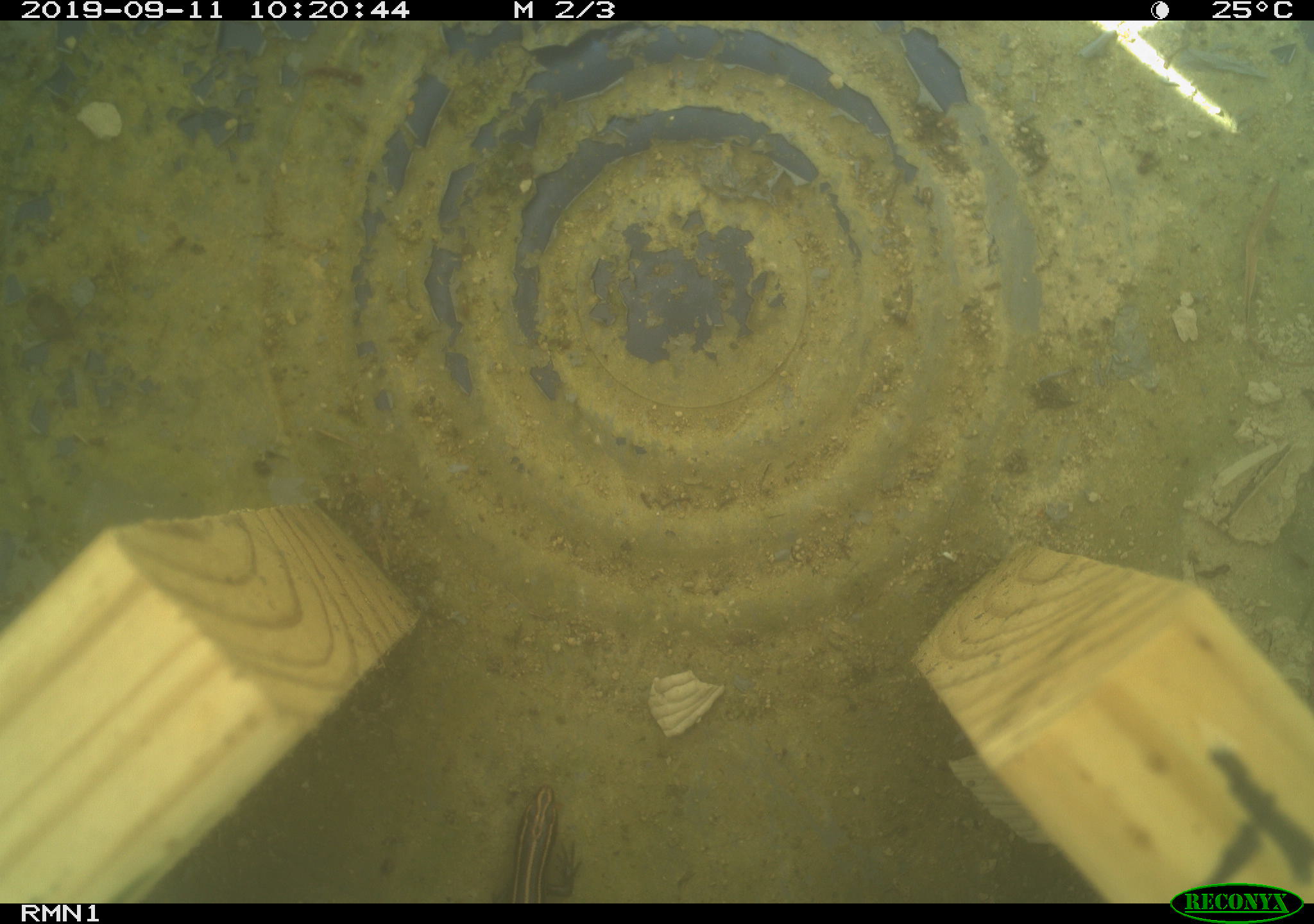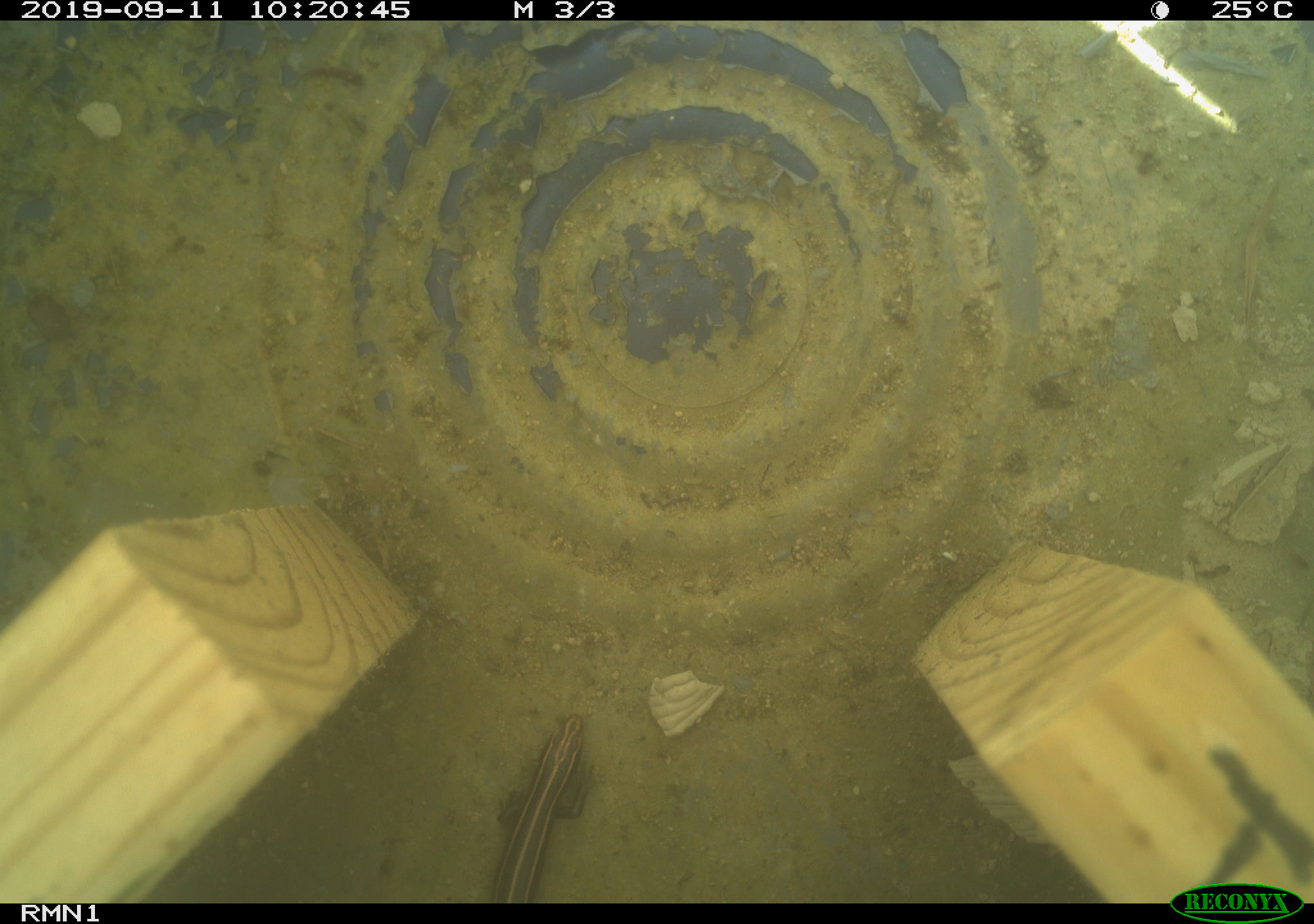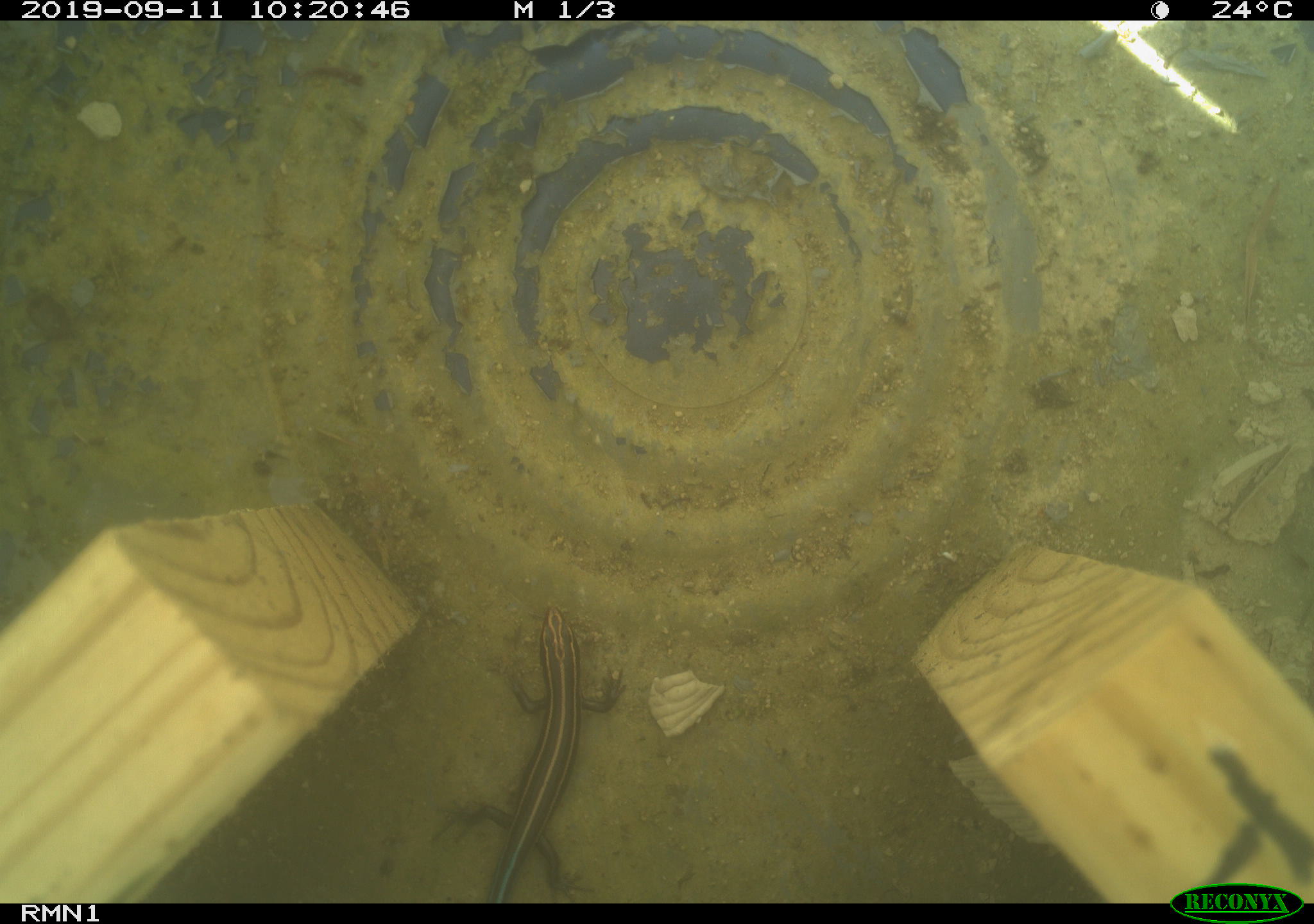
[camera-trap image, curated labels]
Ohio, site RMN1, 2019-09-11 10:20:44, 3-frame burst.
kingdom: Animalia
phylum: Chordata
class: Reptilia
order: Squamata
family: Scincidae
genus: Plestiodon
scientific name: Plestiodon fasciatus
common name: common five-lined skink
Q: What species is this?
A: Common five-lined skink (Plestiodon fasciatus).